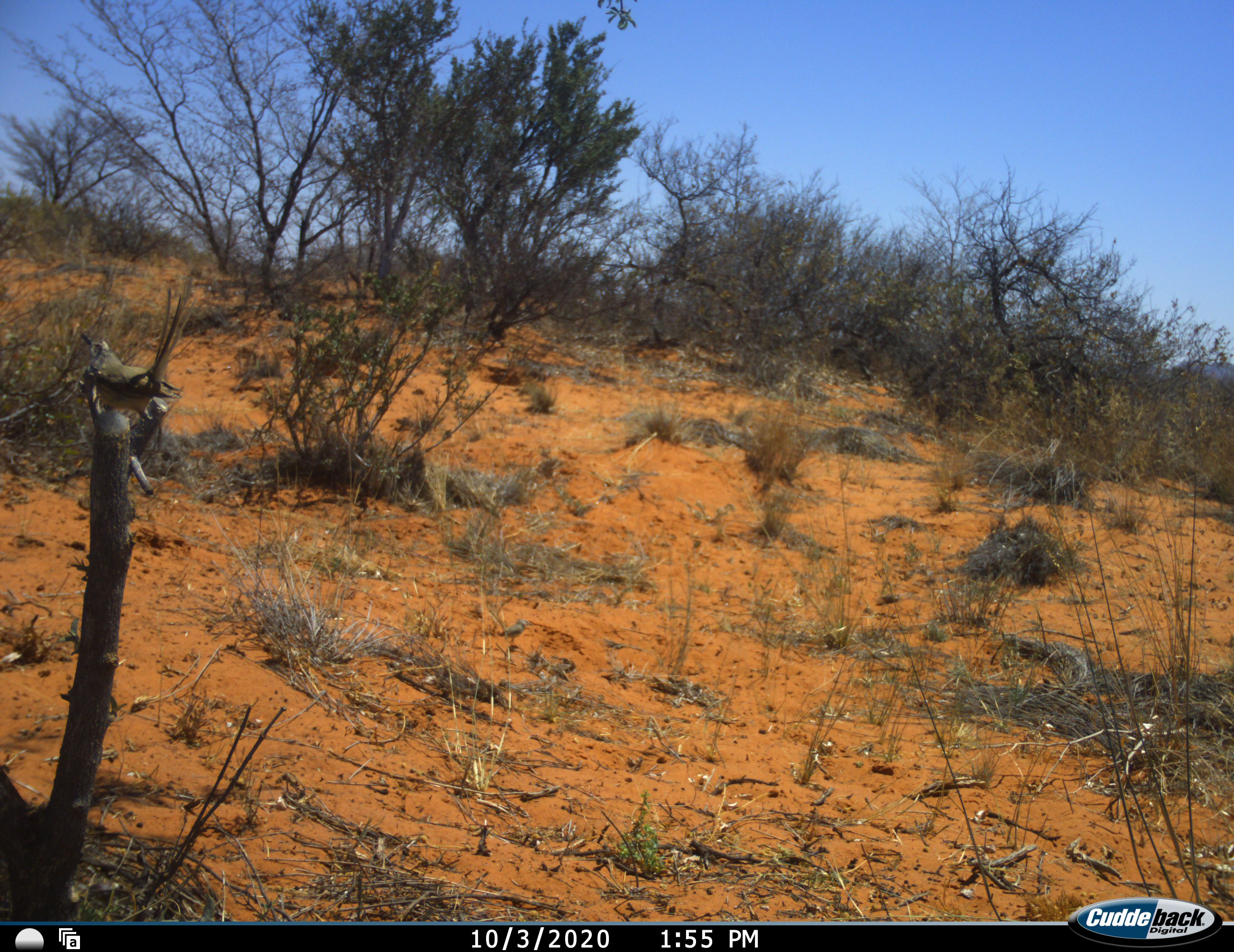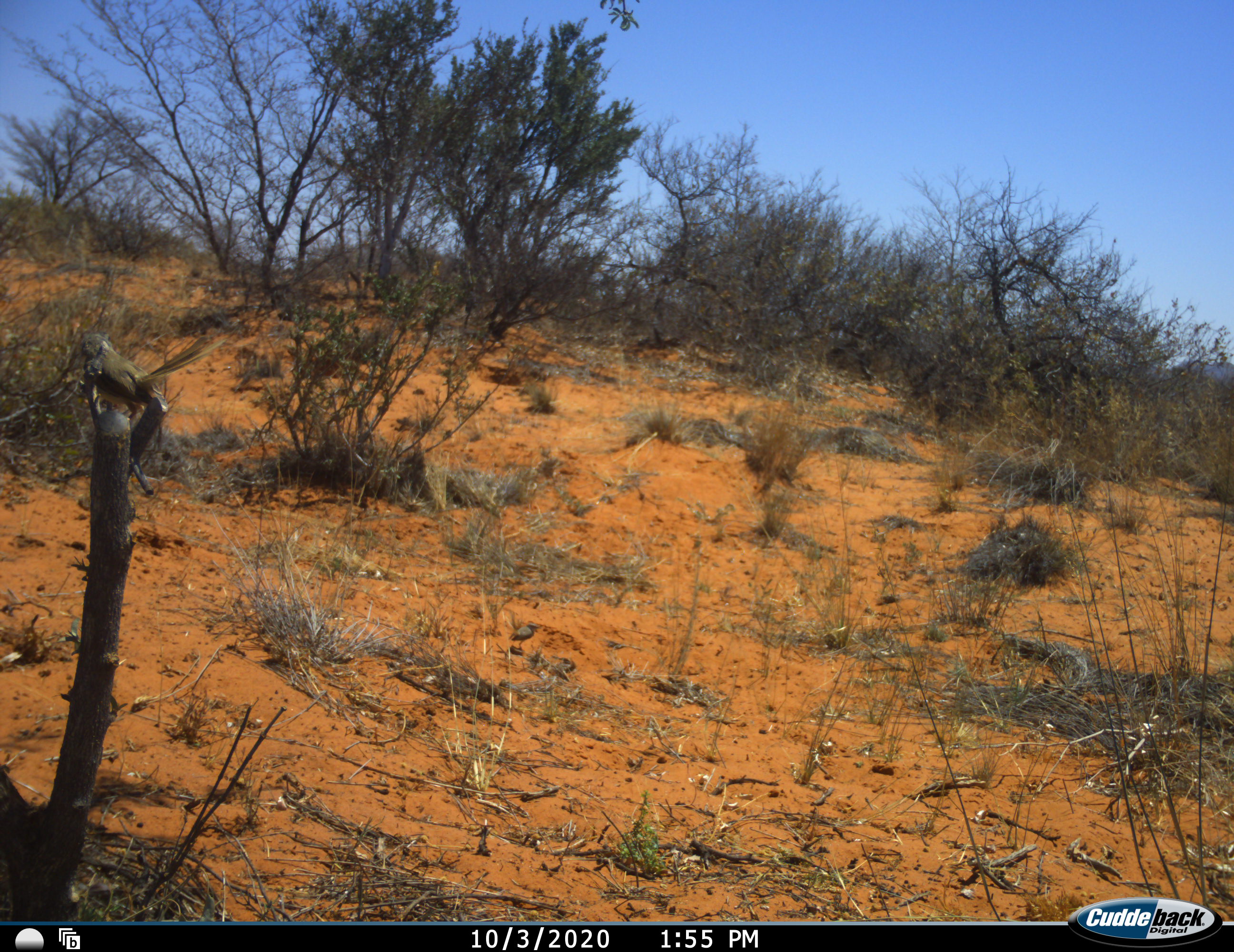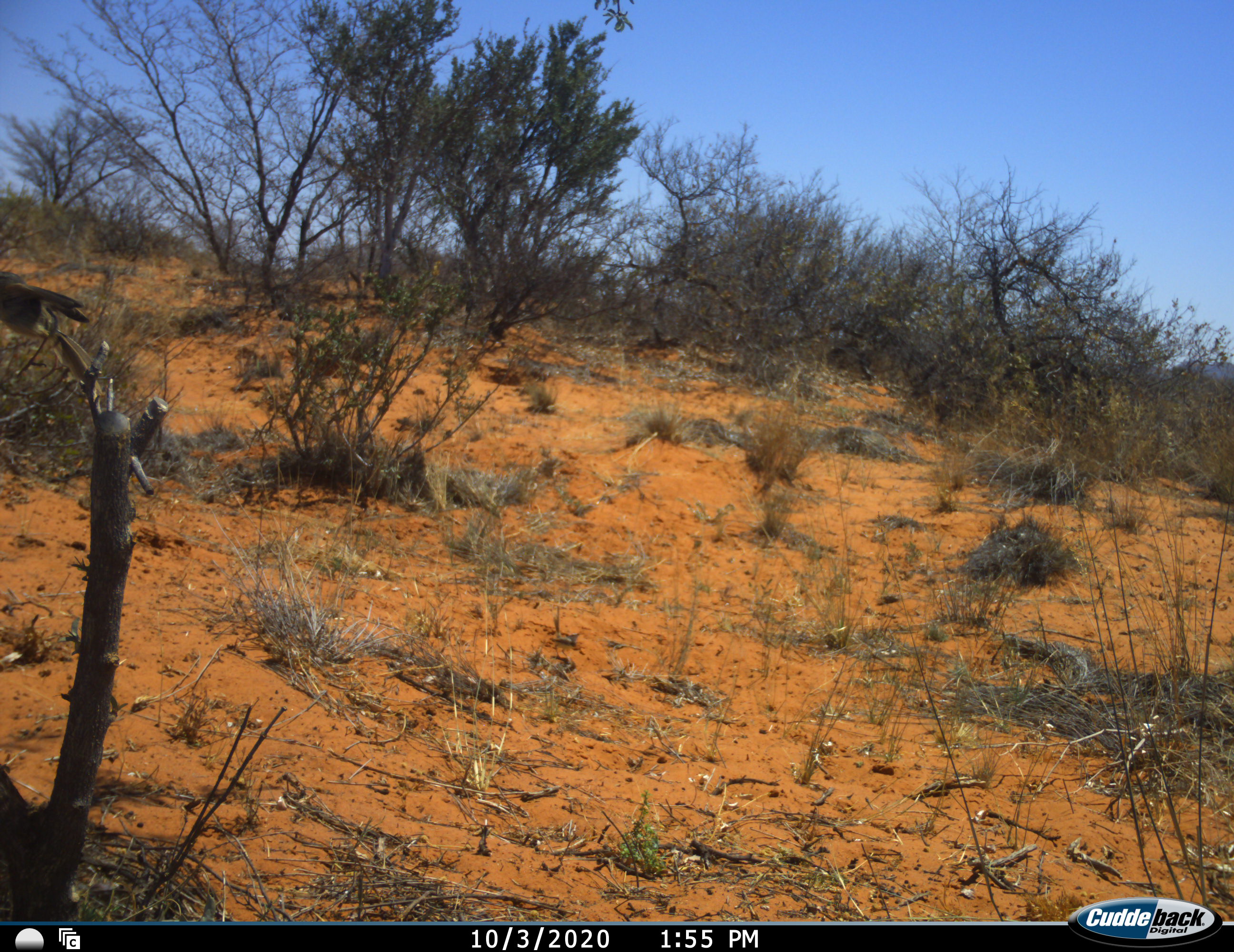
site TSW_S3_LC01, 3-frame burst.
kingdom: Animalia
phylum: Chordata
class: Aves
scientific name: Aves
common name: bird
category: birdother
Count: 1.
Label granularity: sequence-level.